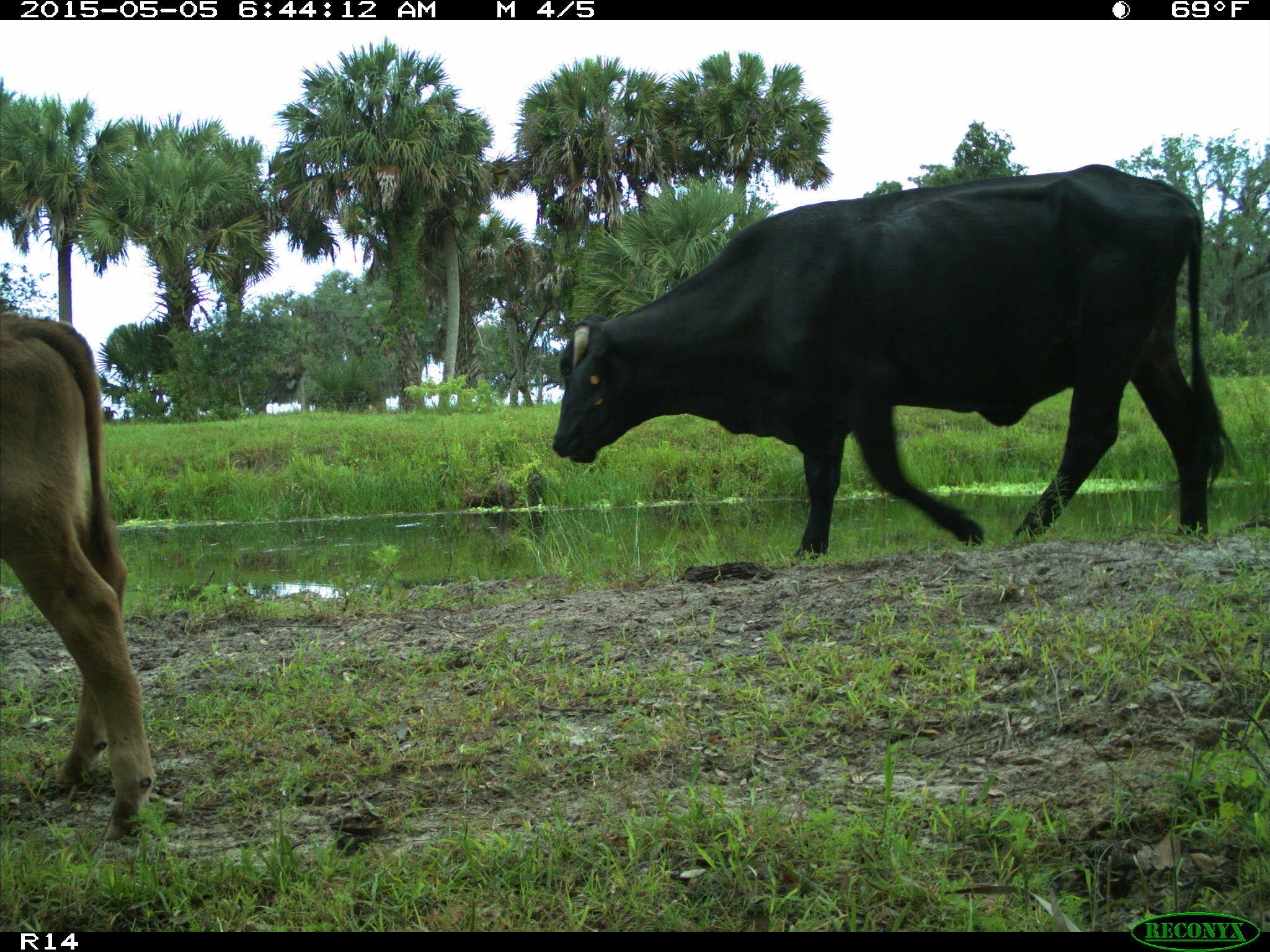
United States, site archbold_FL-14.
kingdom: Animalia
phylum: Chordata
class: Mammalia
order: Artiodactyla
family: Bovidae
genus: Bos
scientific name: Bos taurus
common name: domestic cow